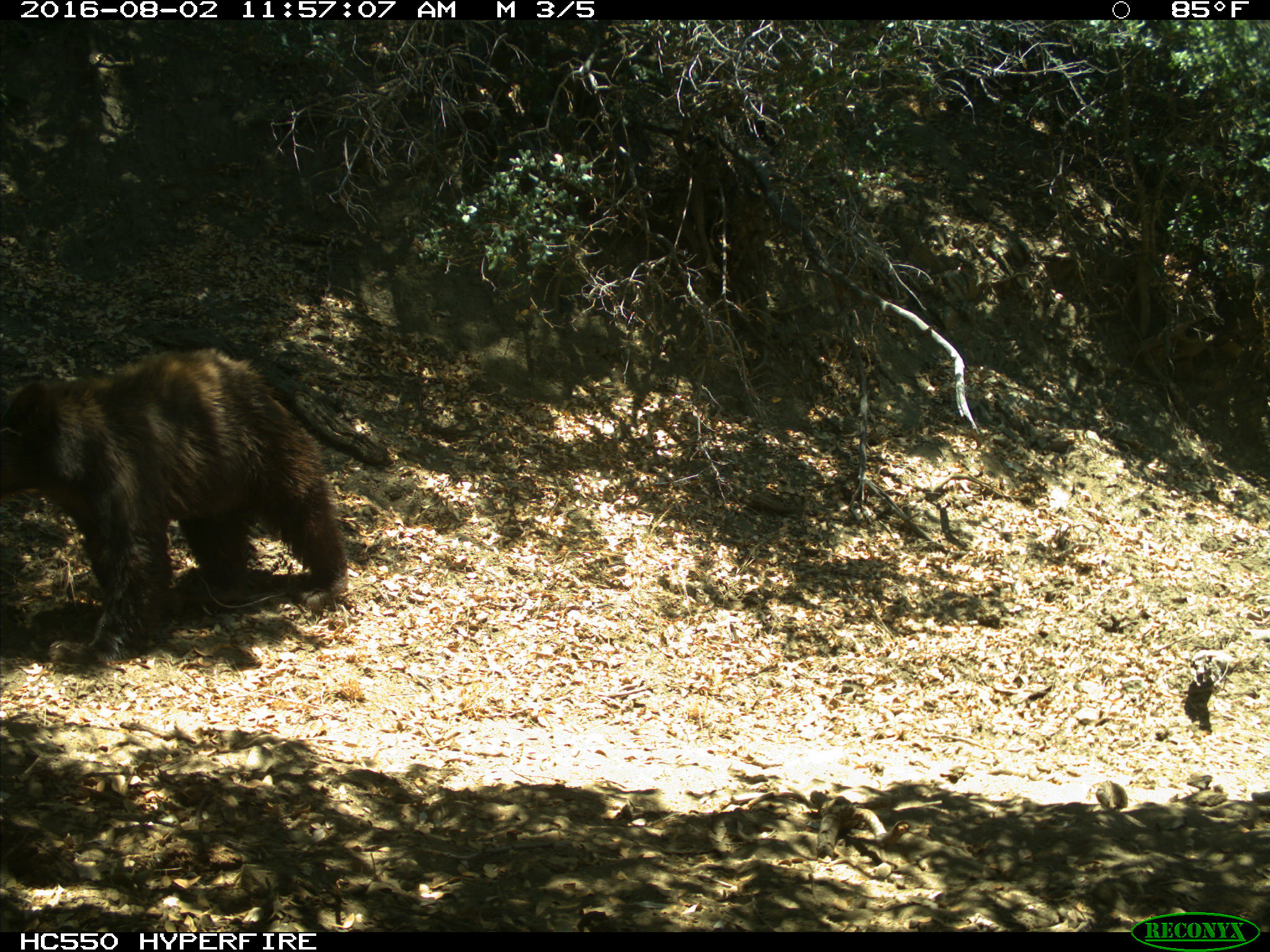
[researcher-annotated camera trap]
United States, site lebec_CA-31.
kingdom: Animalia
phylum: Chordata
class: Mammalia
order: Carnivora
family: Ursidae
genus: Ursus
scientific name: Ursus americanus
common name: american black bear